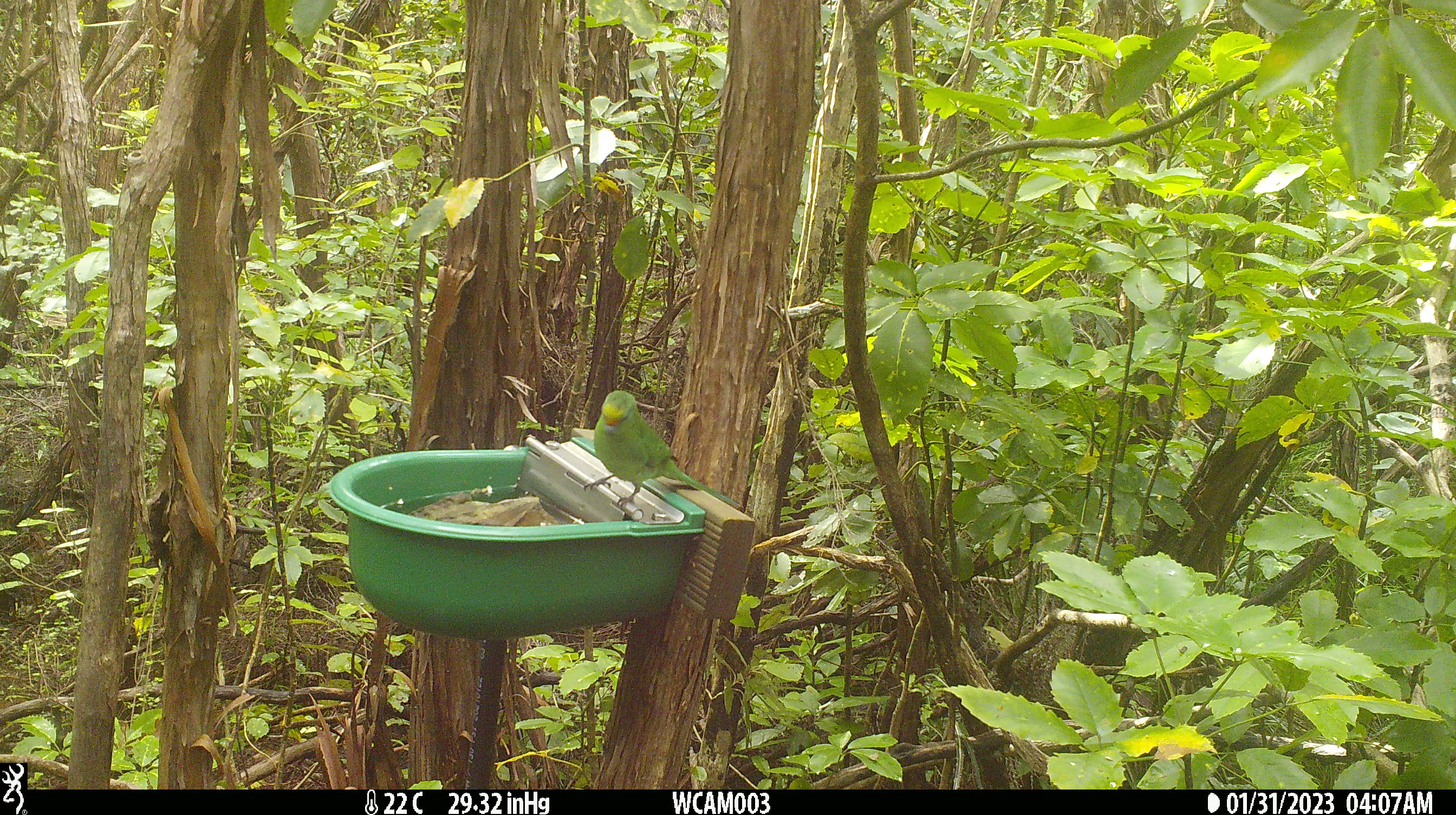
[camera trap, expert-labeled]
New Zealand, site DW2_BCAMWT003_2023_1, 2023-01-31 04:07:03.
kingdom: Animalia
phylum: Chordata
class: Aves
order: Psittaciformes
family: Psittaculidae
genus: Cyanoramphus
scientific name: Cyanoramphus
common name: parakeet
Parakeet (Cyanoramphus).